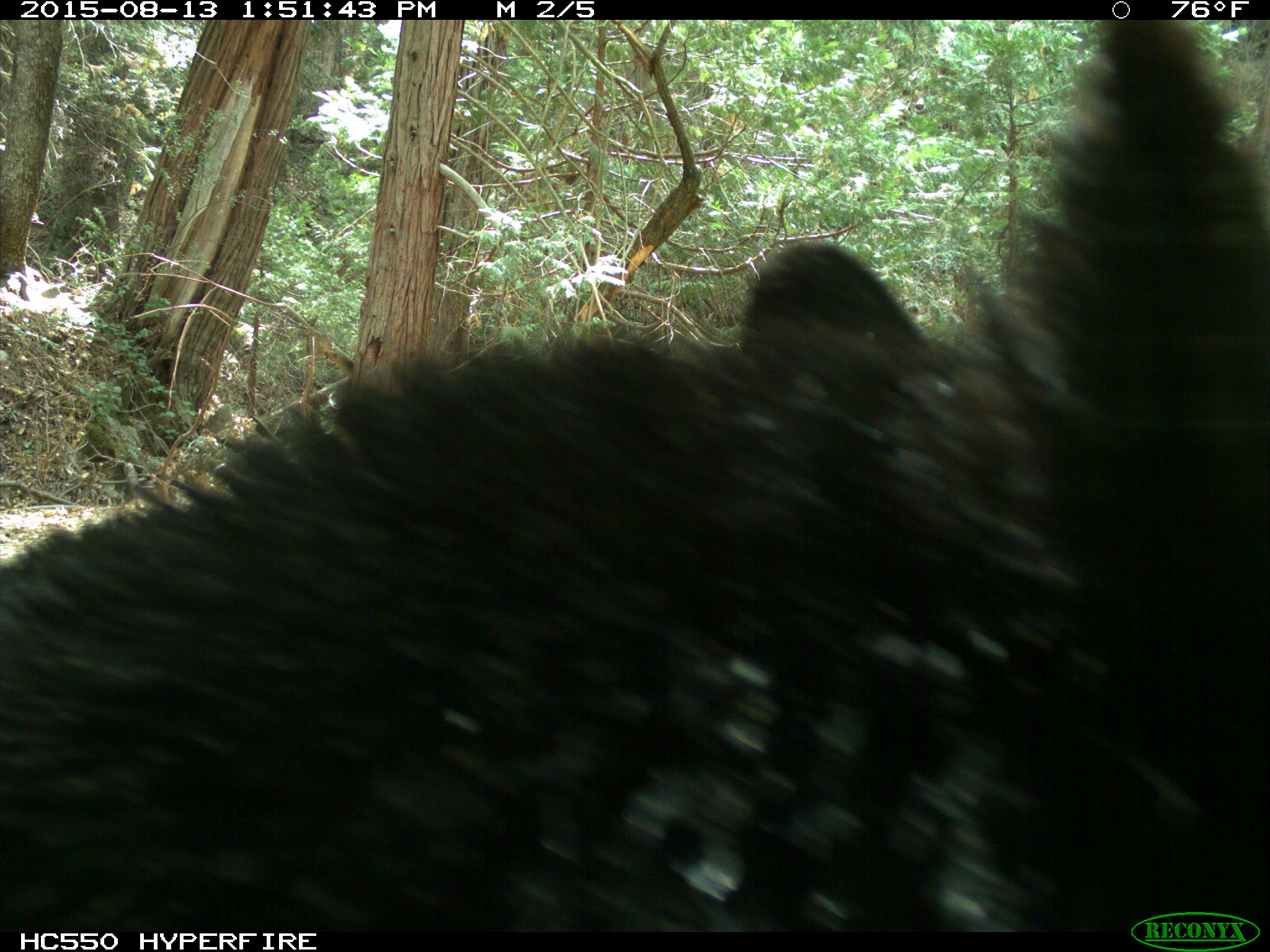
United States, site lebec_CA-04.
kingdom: Animalia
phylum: Chordata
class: Mammalia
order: Carnivora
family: Ursidae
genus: Ursus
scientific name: Ursus americanus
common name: american black bear